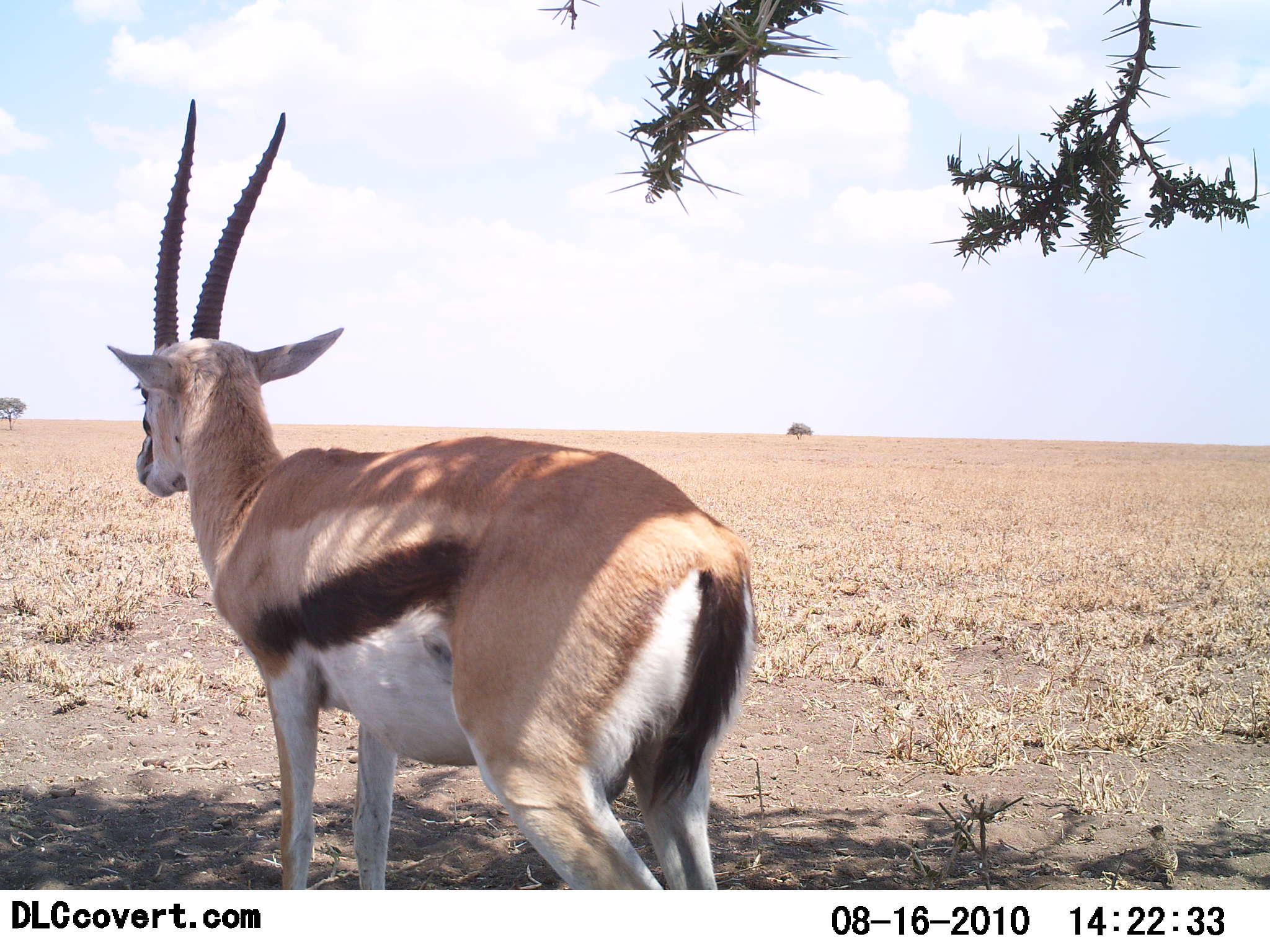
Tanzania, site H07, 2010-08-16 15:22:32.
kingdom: Animalia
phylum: Chordata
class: Mammalia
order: Artiodactyla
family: Bovidae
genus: Eudorcas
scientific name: Eudorcas thomsonii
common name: thomson's gazelle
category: gazellethomsons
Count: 1.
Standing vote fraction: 94%.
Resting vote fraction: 6%.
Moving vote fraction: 0%.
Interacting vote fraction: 0%.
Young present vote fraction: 0%.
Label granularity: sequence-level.